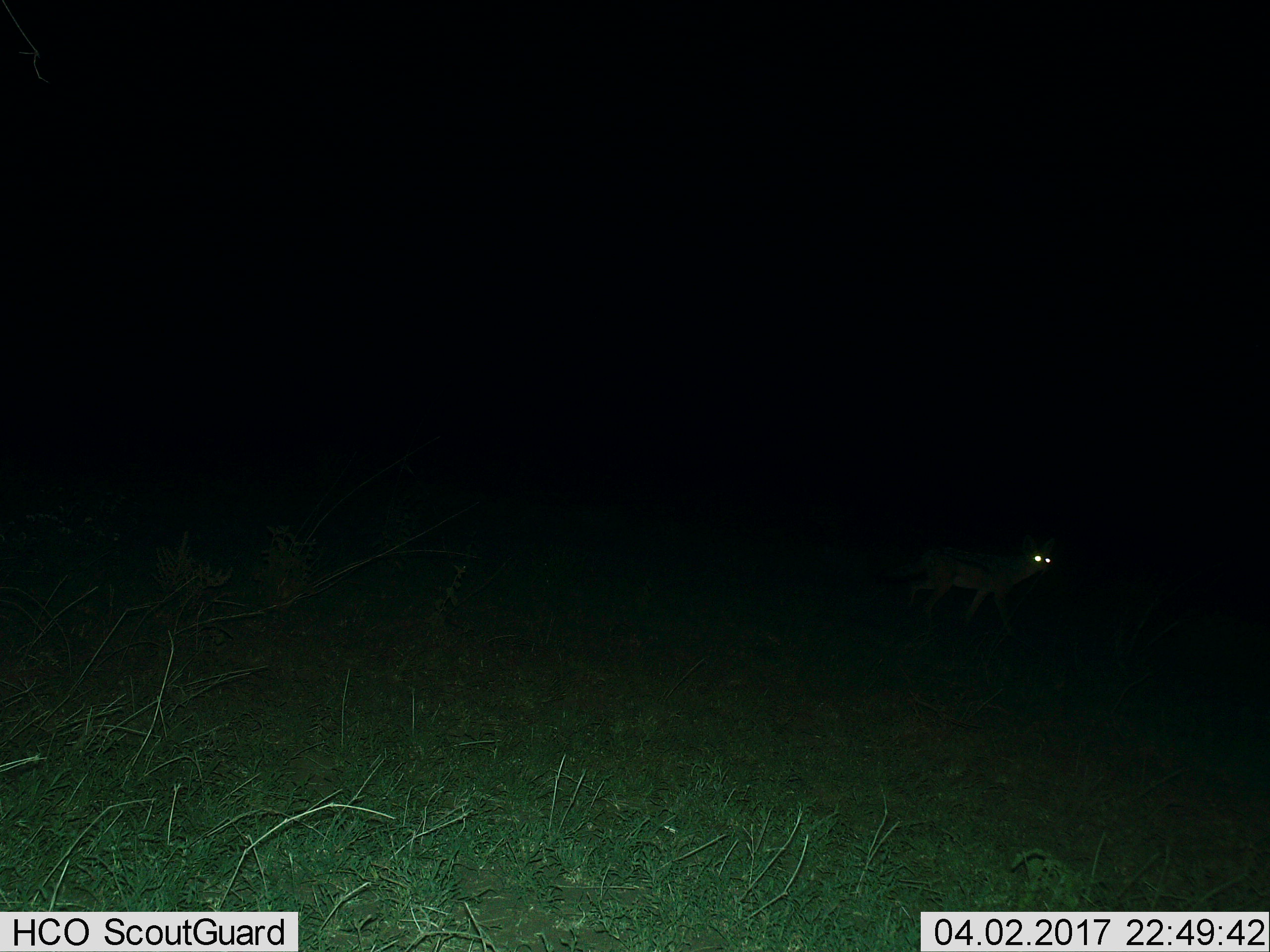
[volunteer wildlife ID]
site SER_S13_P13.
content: unidentified animal